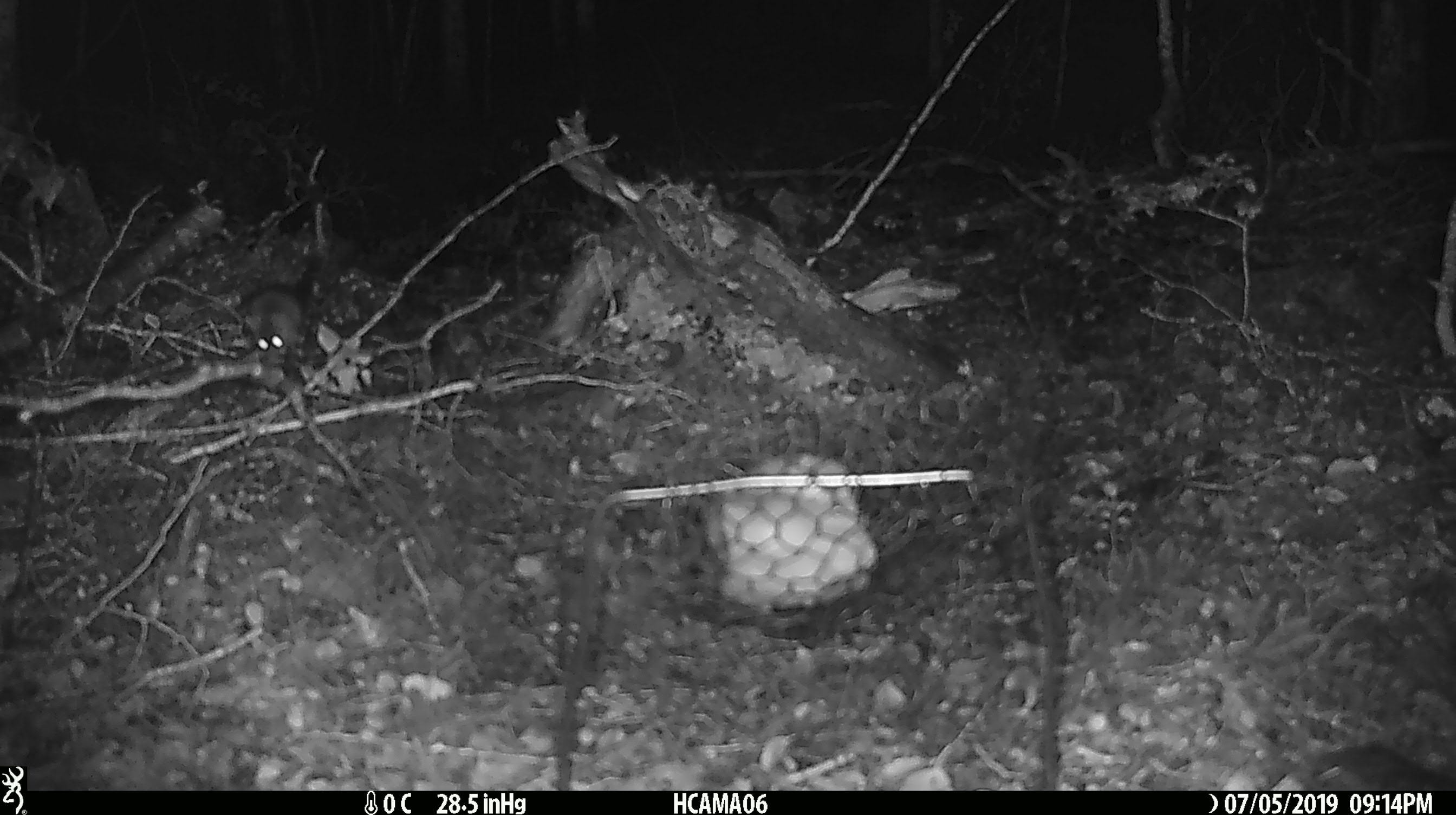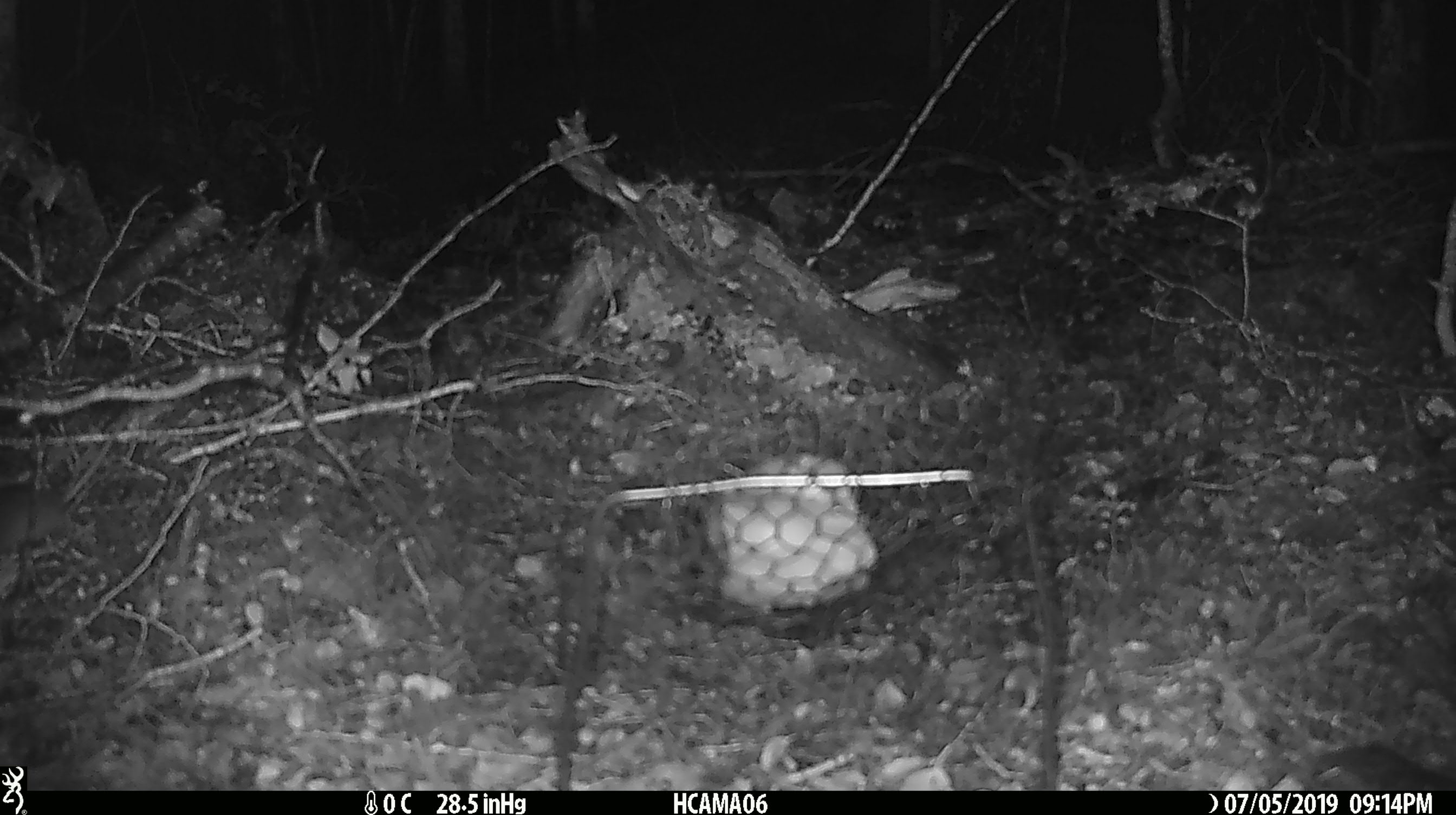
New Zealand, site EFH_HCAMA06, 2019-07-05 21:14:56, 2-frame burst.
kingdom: Animalia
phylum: Chordata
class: Mammalia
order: Rodentia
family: Muridae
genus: Rattus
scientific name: Rattus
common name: rat